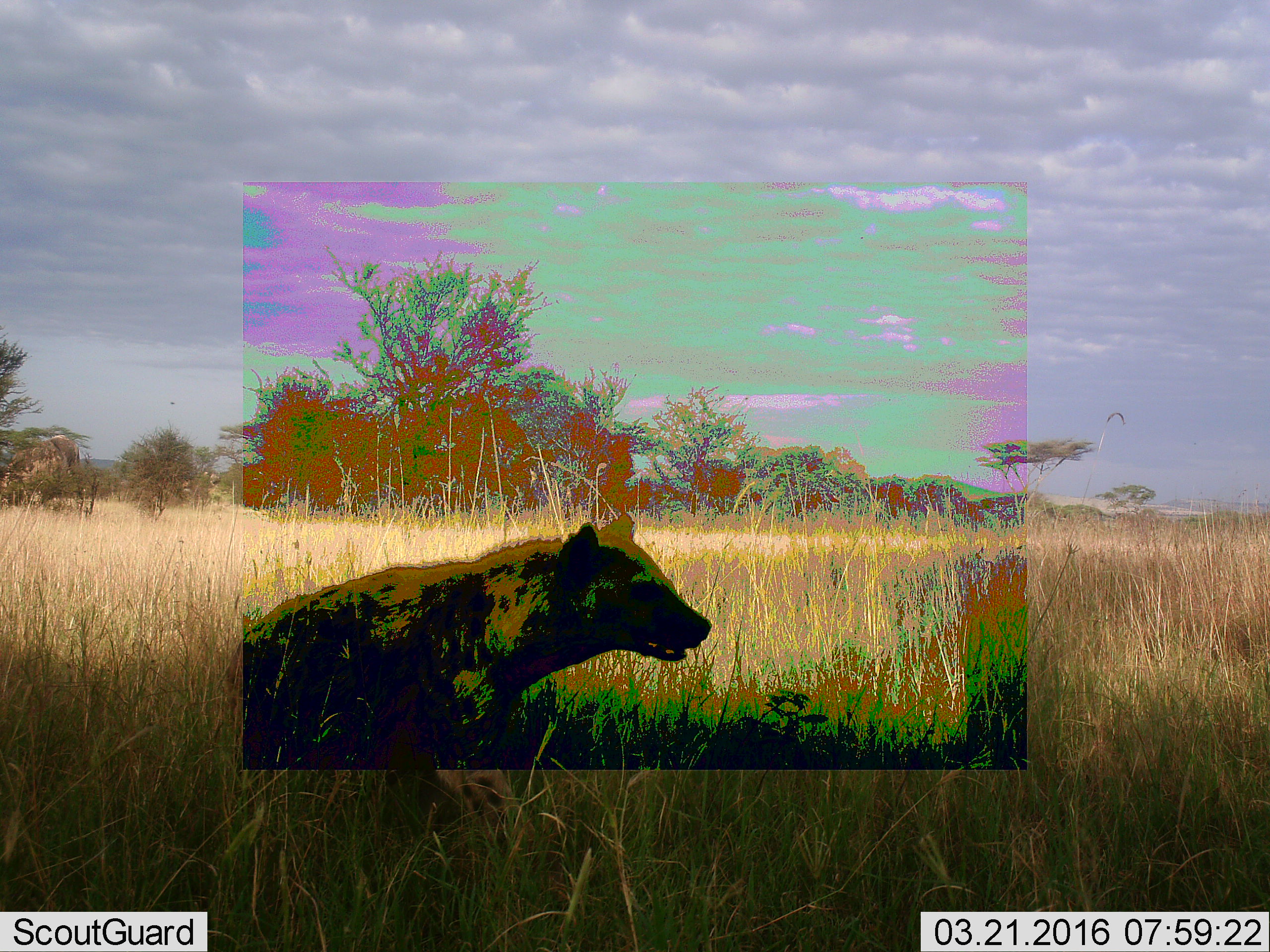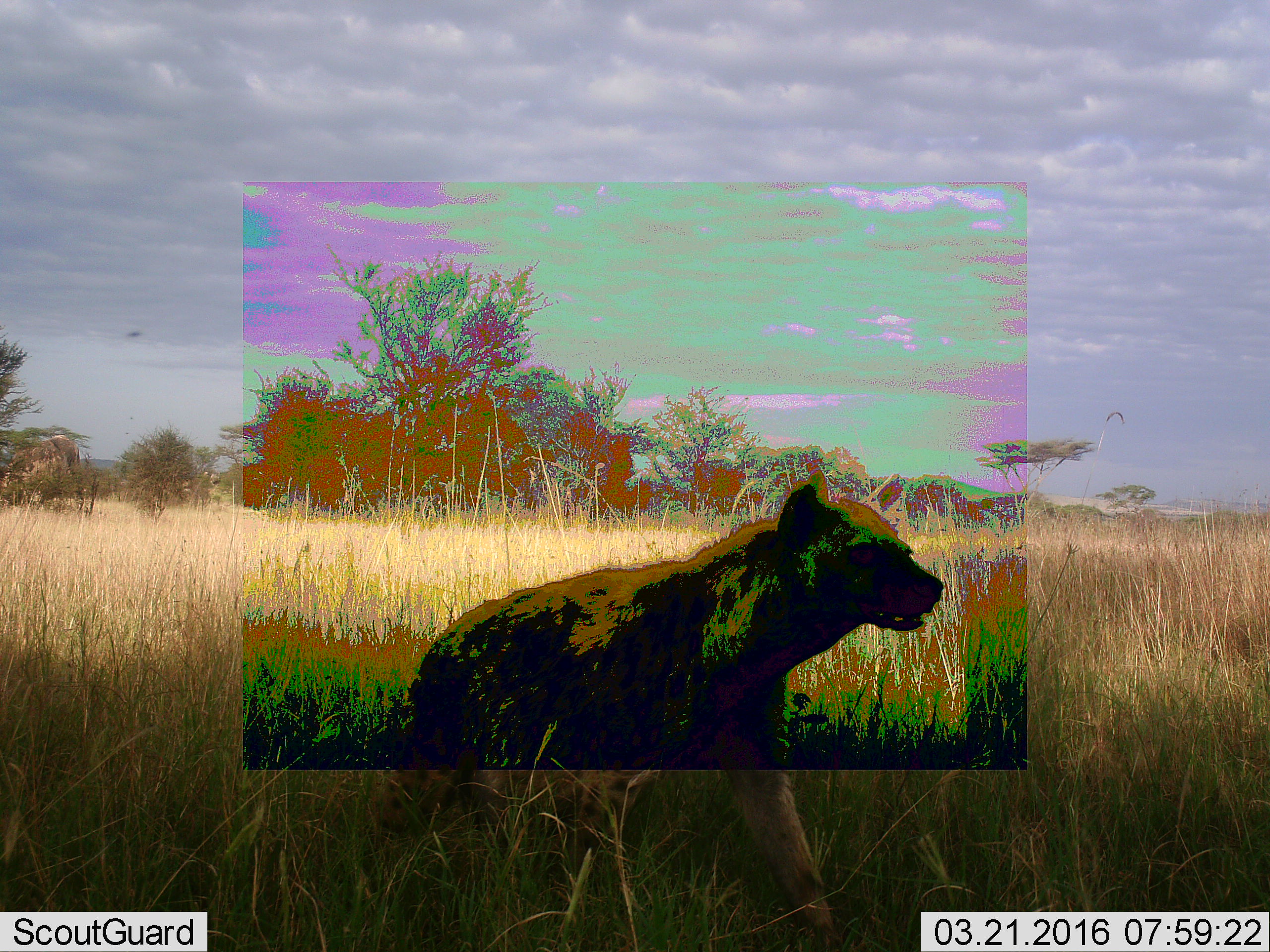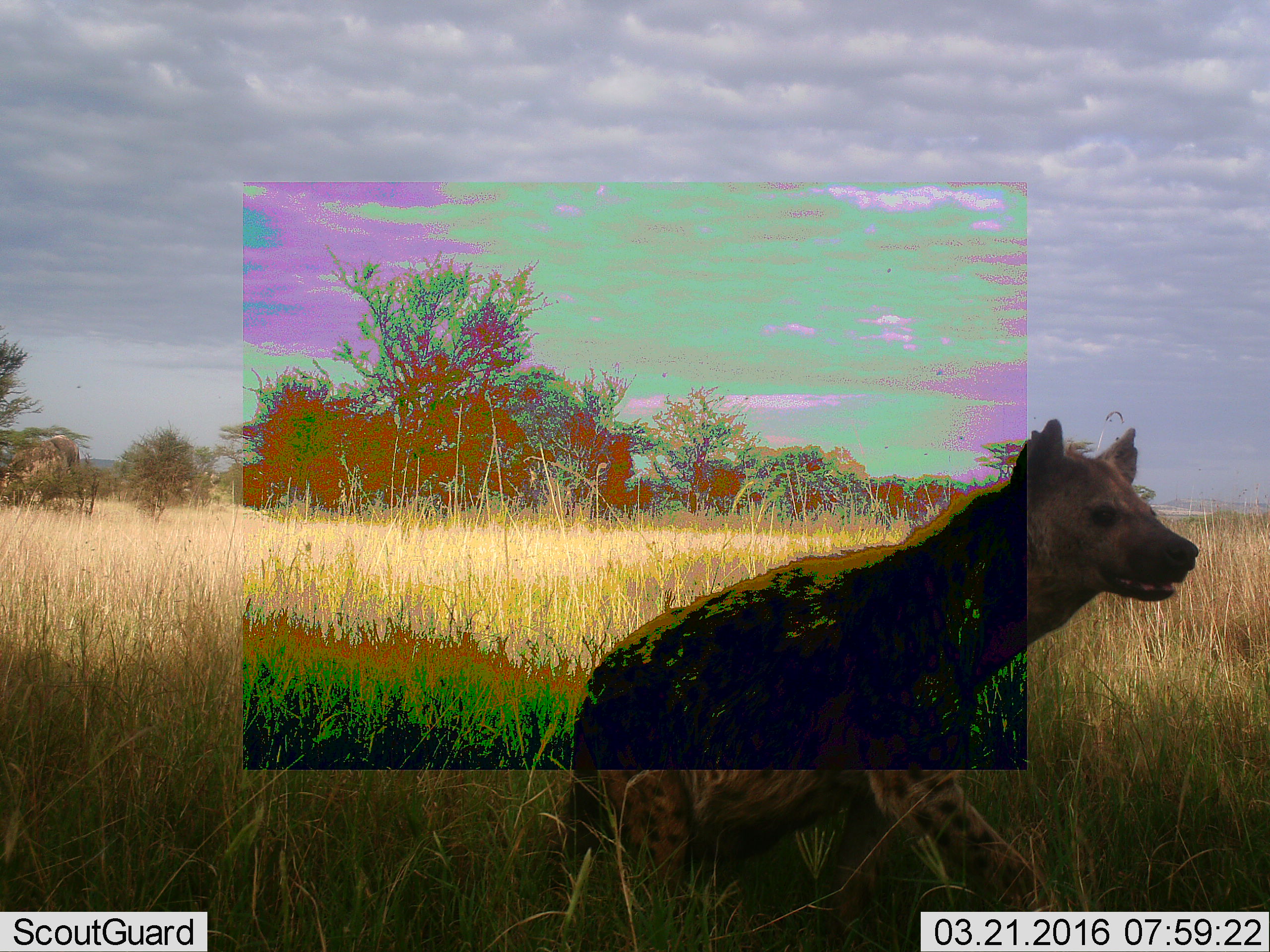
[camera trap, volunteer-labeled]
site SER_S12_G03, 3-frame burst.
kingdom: Animalia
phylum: Chordata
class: Mammalia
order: Carnivora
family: Hyaenidae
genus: Crocuta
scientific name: Crocuta crocuta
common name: spotted hyena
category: hyenaspotted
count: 1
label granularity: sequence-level